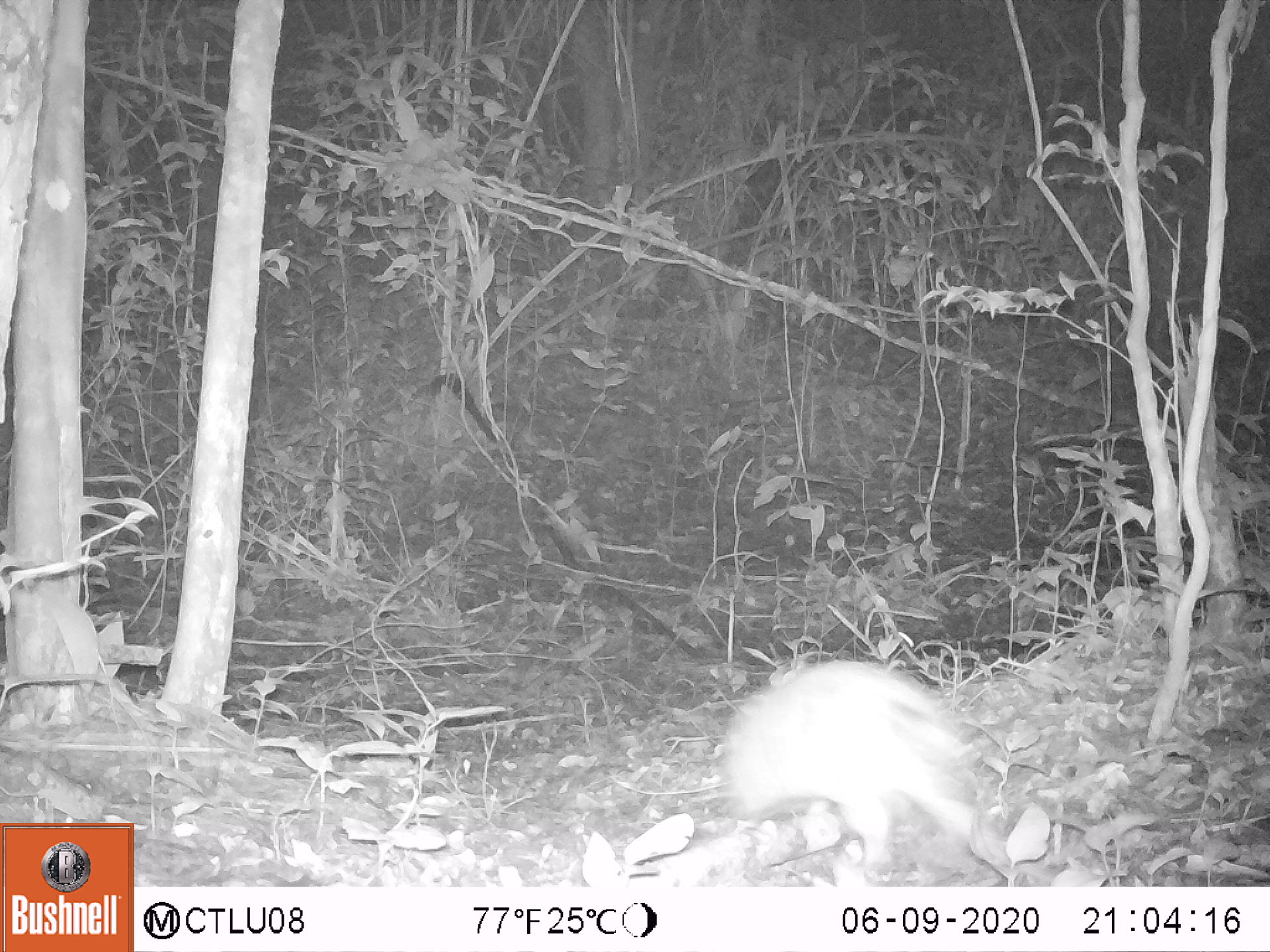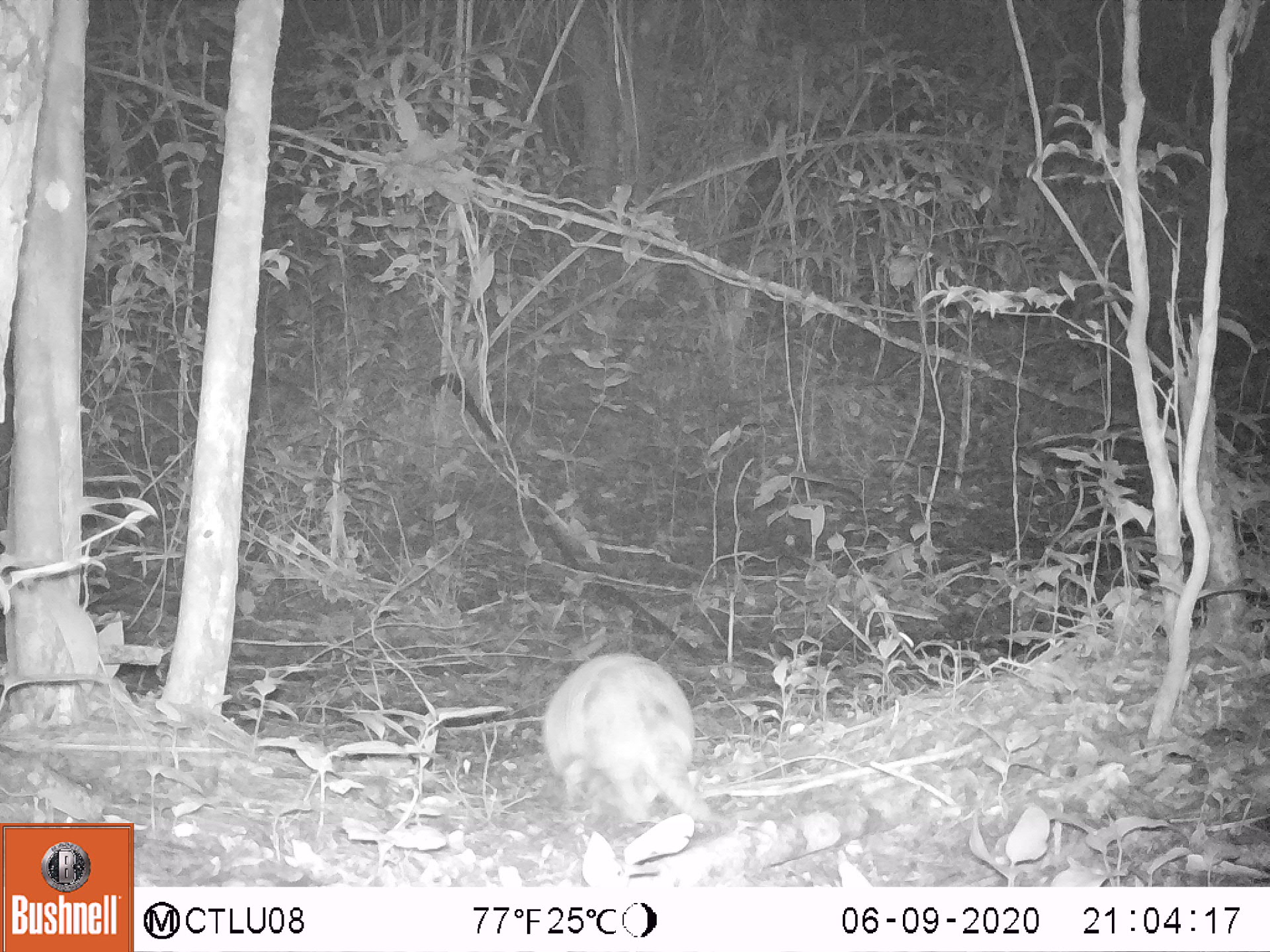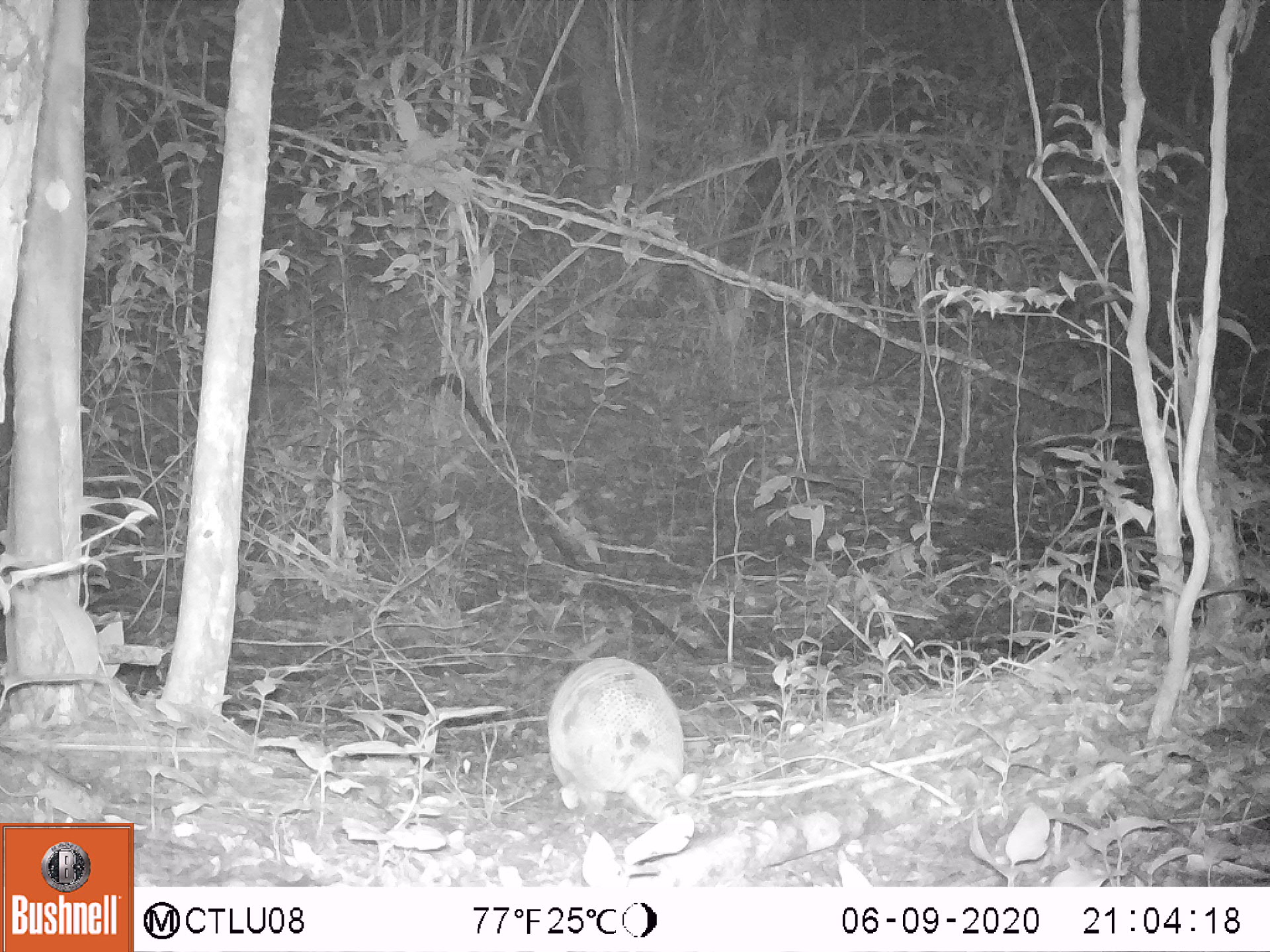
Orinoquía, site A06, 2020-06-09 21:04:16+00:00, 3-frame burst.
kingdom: Animalia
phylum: Chordata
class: Mammalia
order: Cingulata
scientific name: Cingulata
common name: armadillo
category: unknown armadillo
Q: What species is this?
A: Unknown armadillo (armadillo) (Cingulata).